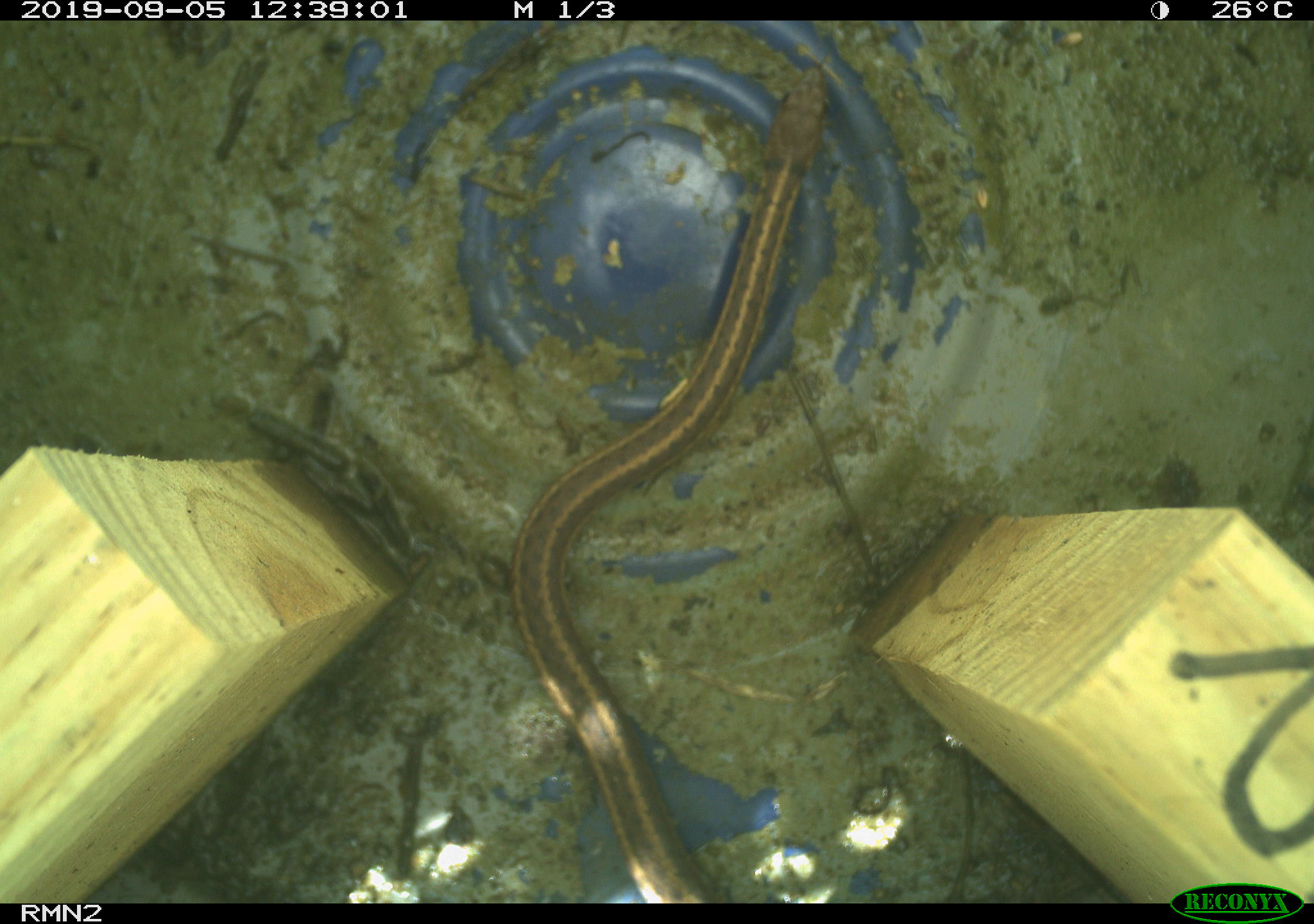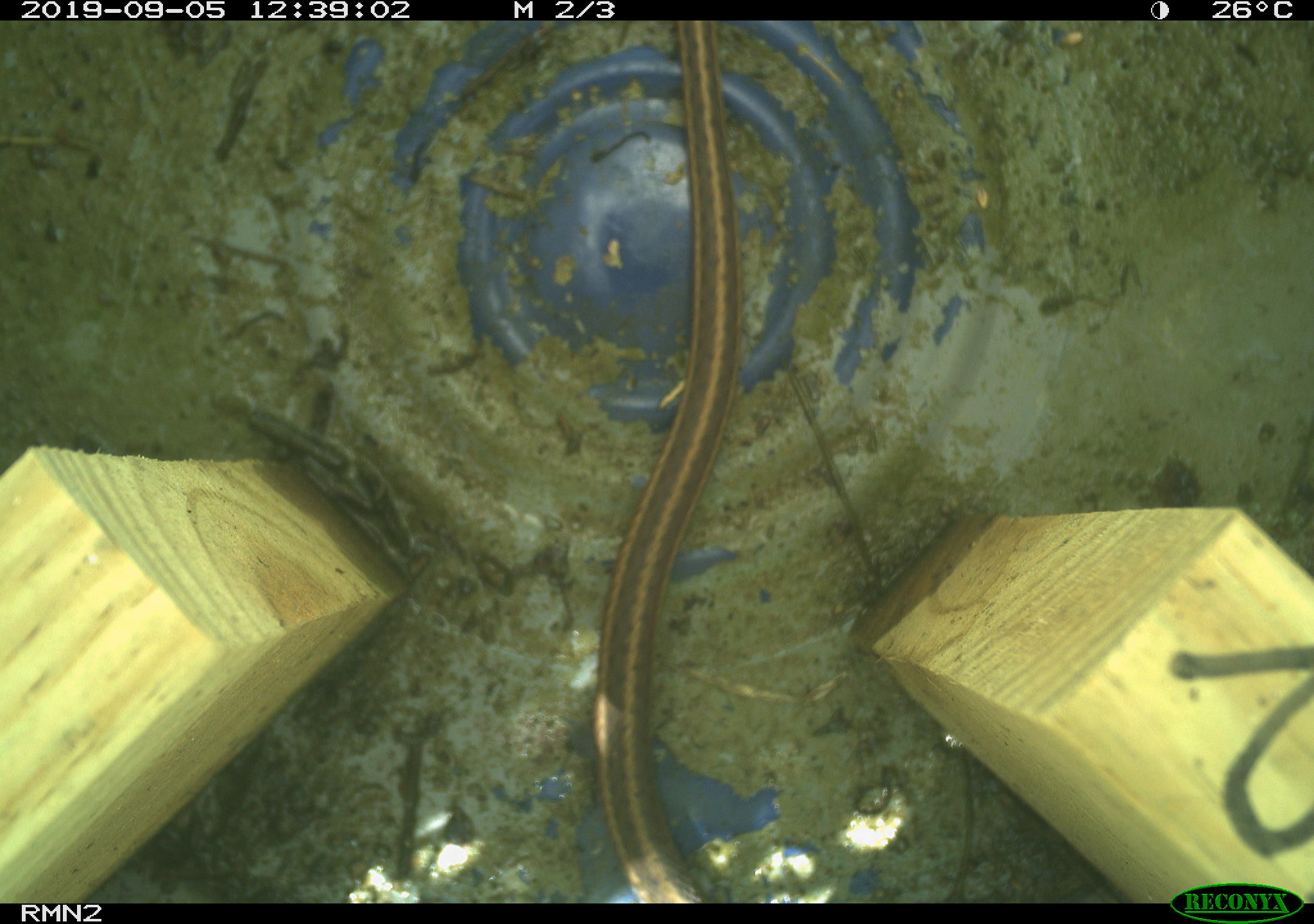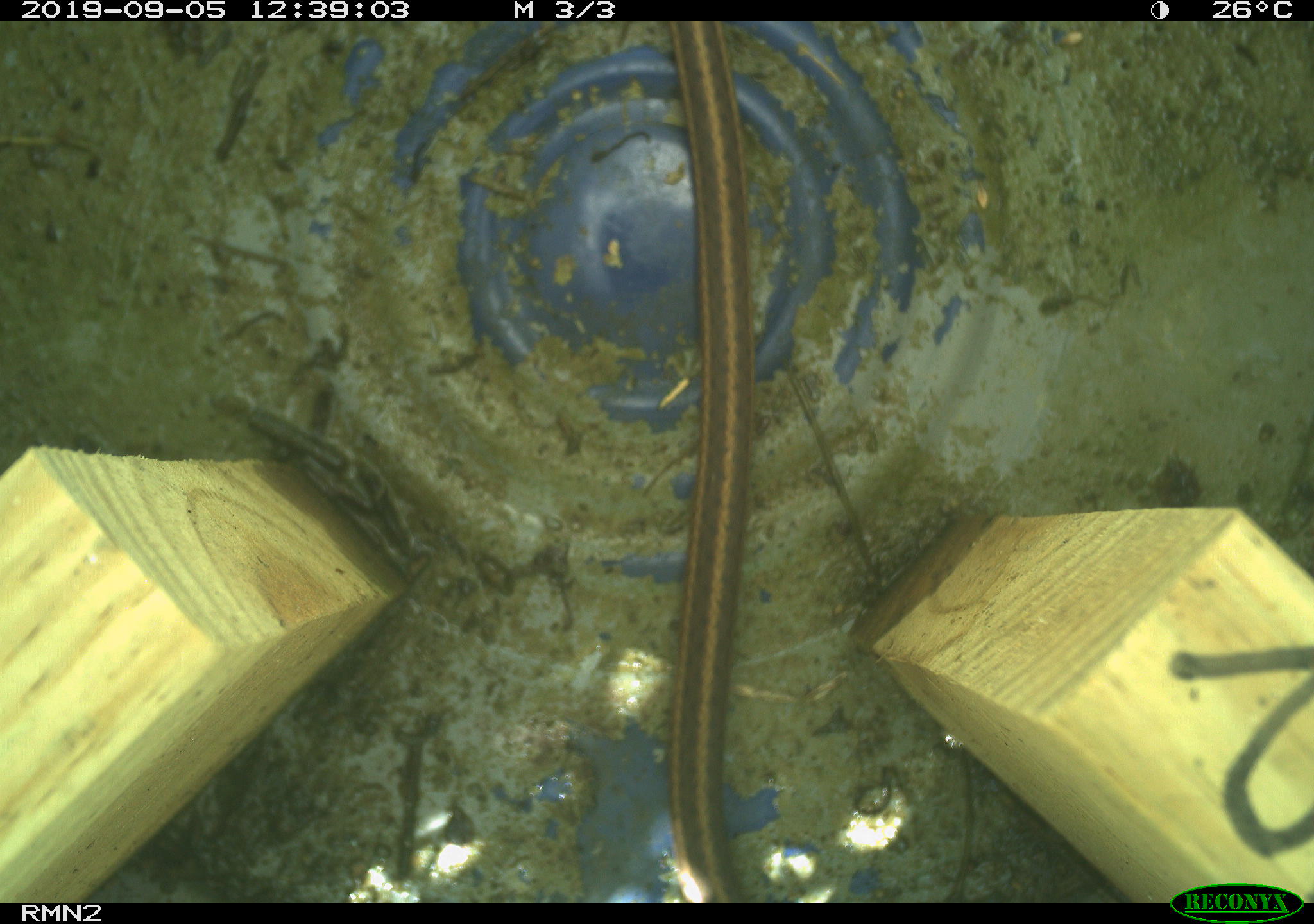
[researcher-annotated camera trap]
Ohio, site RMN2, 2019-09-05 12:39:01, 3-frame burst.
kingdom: Animalia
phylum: Chordata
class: Reptilia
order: Squamata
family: Colubridae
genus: Thamnophis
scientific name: Thamnophis sirtalis sirtalis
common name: eastern gartersnake